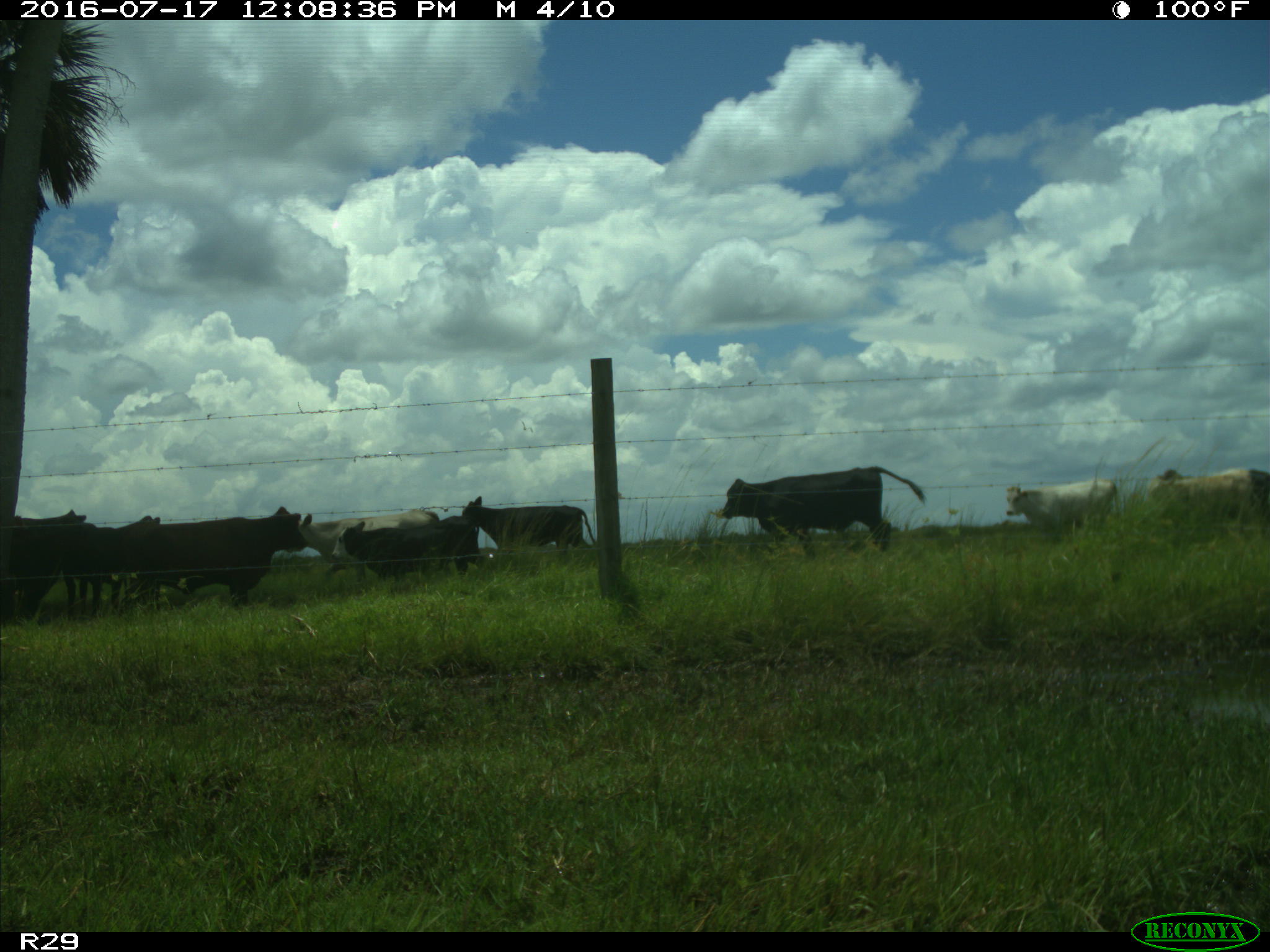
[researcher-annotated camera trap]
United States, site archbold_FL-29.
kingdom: Animalia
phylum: Chordata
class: Mammalia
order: Artiodactyla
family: Bovidae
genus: Bos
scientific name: Bos taurus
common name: domestic cow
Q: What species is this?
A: Bos taurus (domestic cow).